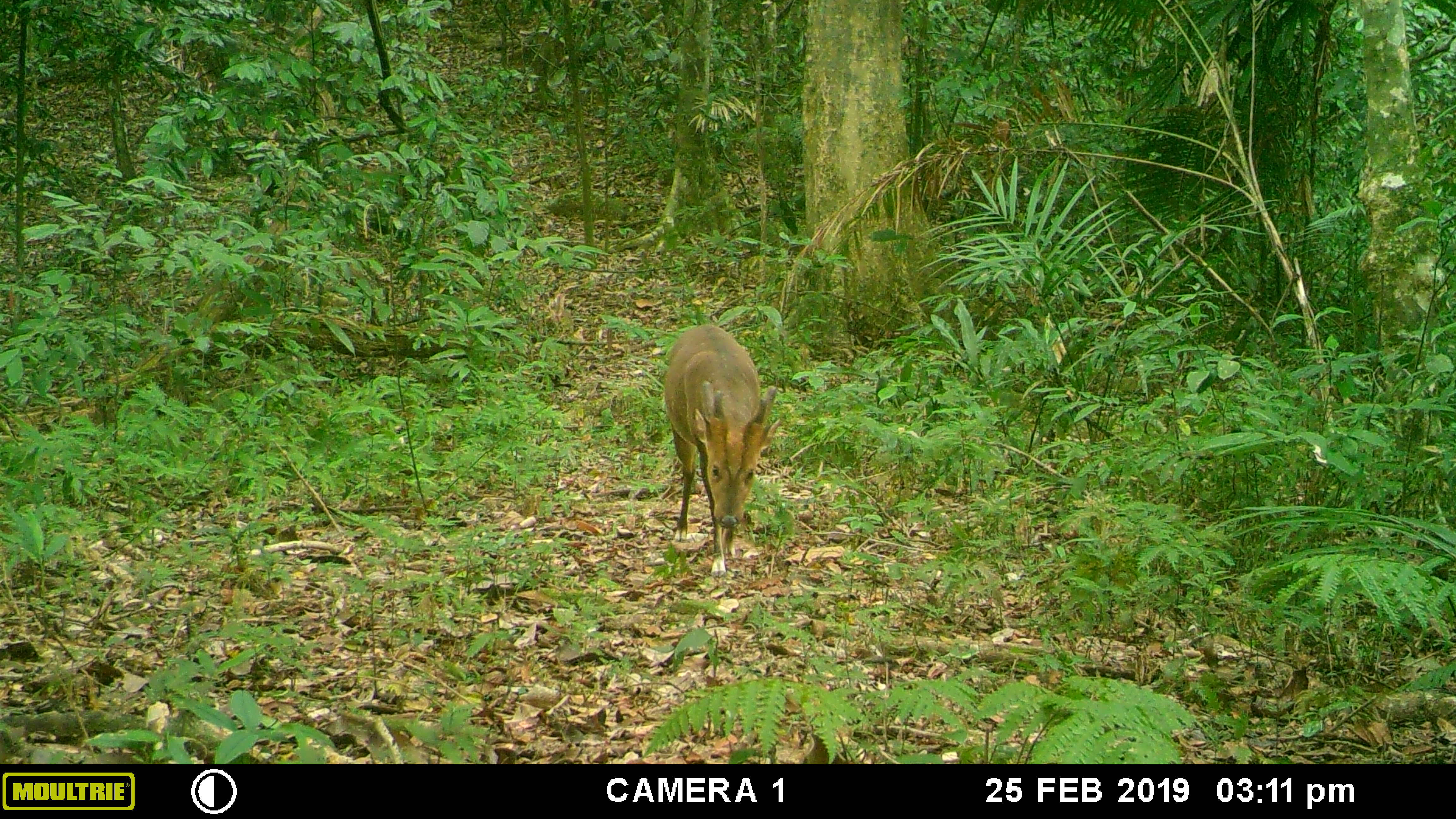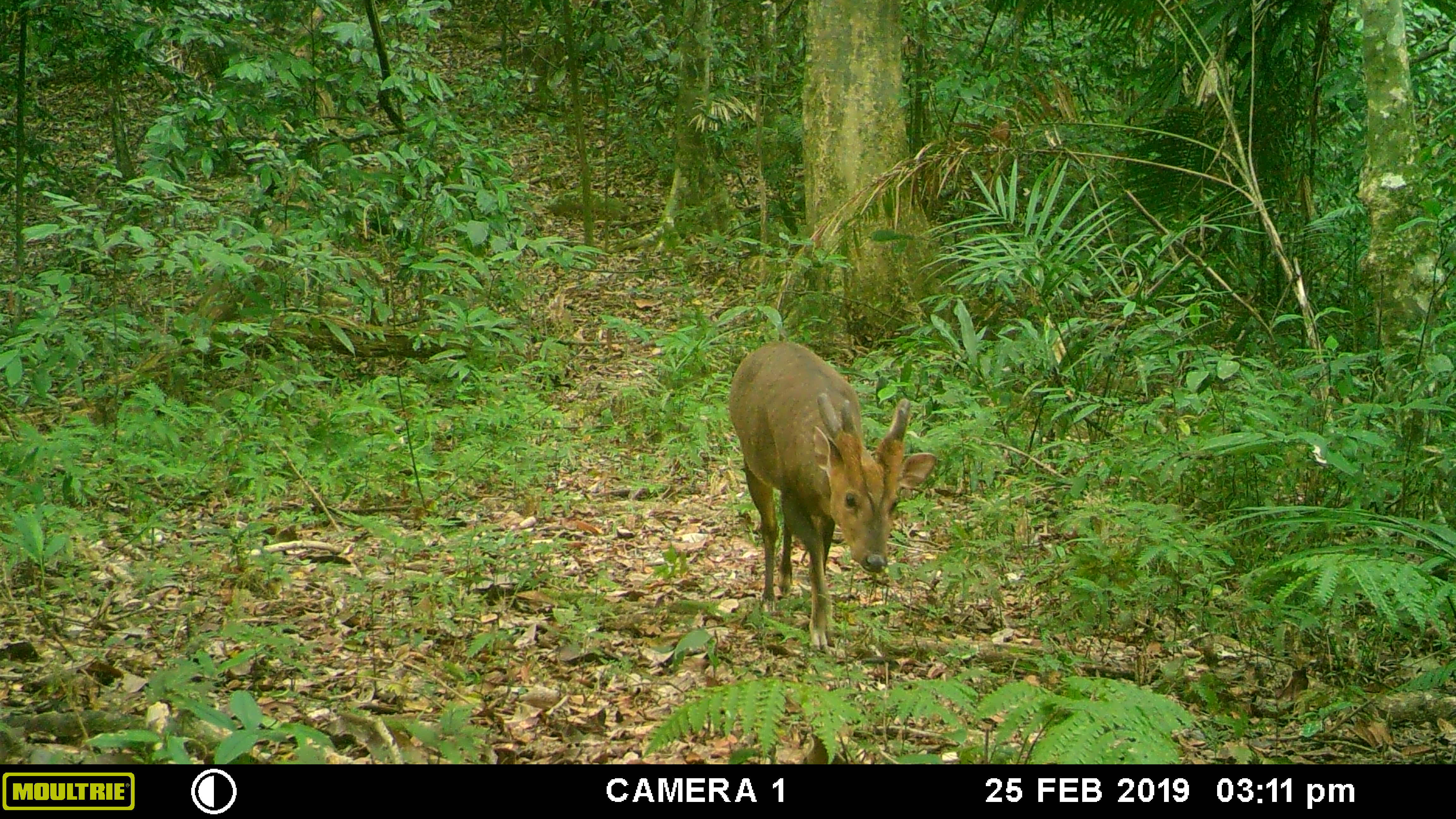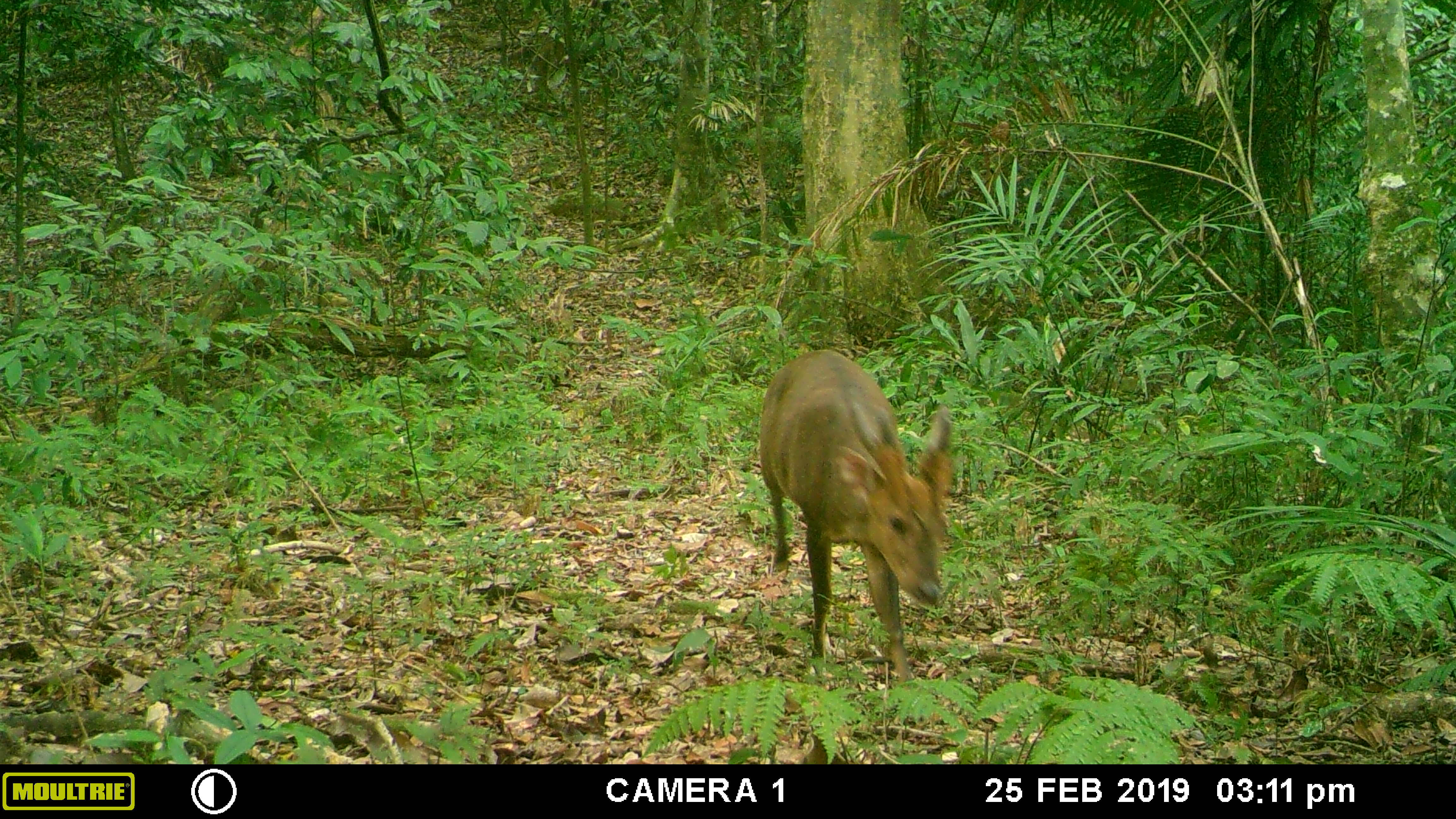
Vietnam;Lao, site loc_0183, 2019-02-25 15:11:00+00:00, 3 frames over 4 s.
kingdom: Animalia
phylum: Chordata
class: Mammalia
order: Artiodactyla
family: Cervidae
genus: Muntiacus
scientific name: Muntiacus vuquangensis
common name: large-antlered muntjac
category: large antlered muntjac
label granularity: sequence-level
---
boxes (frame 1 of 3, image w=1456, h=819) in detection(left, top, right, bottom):
large antlered muntjac: detection(663, 323, 780, 577)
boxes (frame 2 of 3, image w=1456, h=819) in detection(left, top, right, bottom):
large antlered muntjac: detection(728, 340, 936, 650)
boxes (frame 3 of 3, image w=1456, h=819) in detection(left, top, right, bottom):
large antlered muntjac: detection(759, 348, 954, 689)